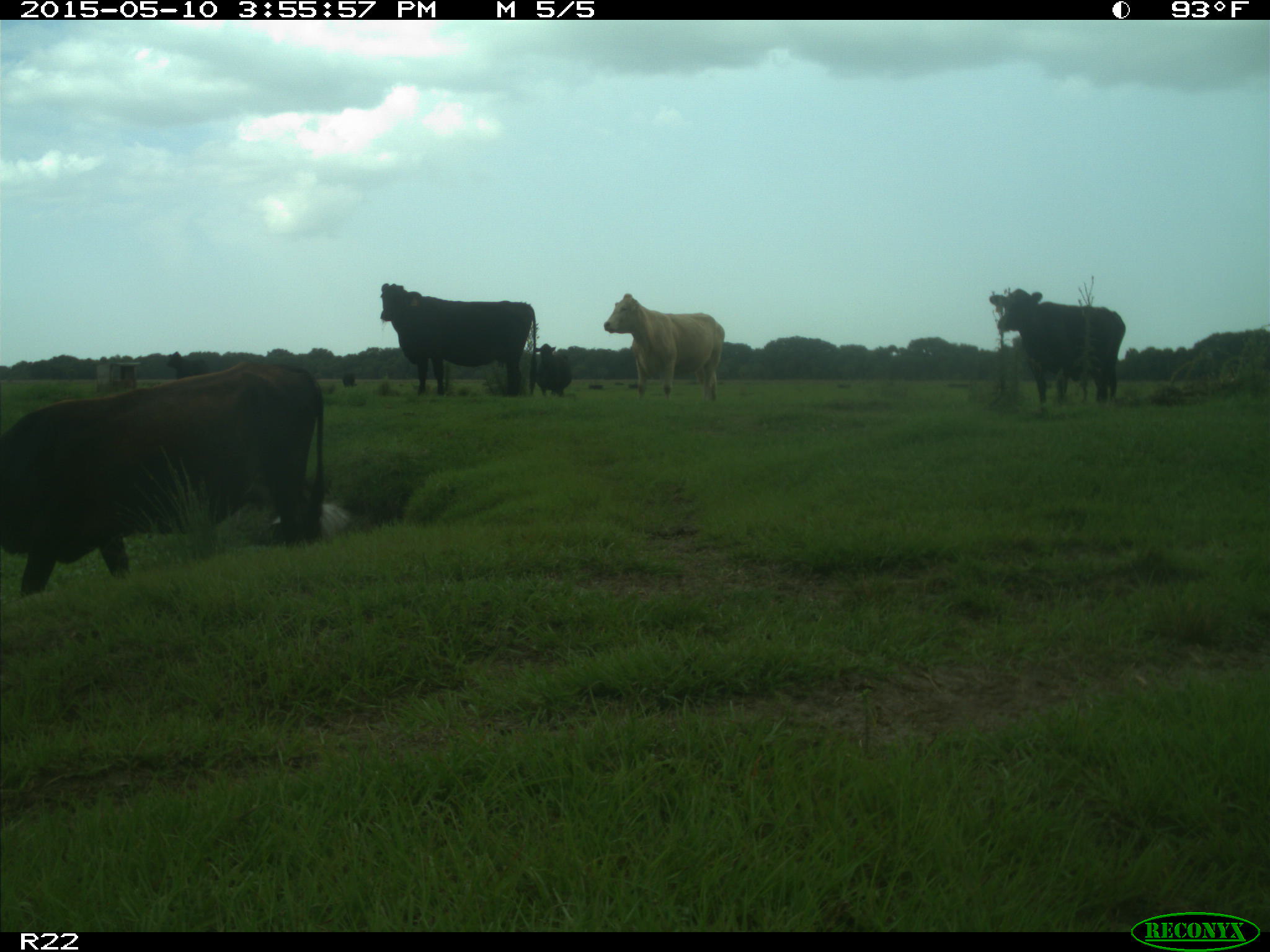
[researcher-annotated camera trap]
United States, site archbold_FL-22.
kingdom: Animalia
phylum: Chordata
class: Mammalia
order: Artiodactyla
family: Bovidae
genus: Bos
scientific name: Bos taurus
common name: domestic cow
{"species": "Bos taurus (domestic cow)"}